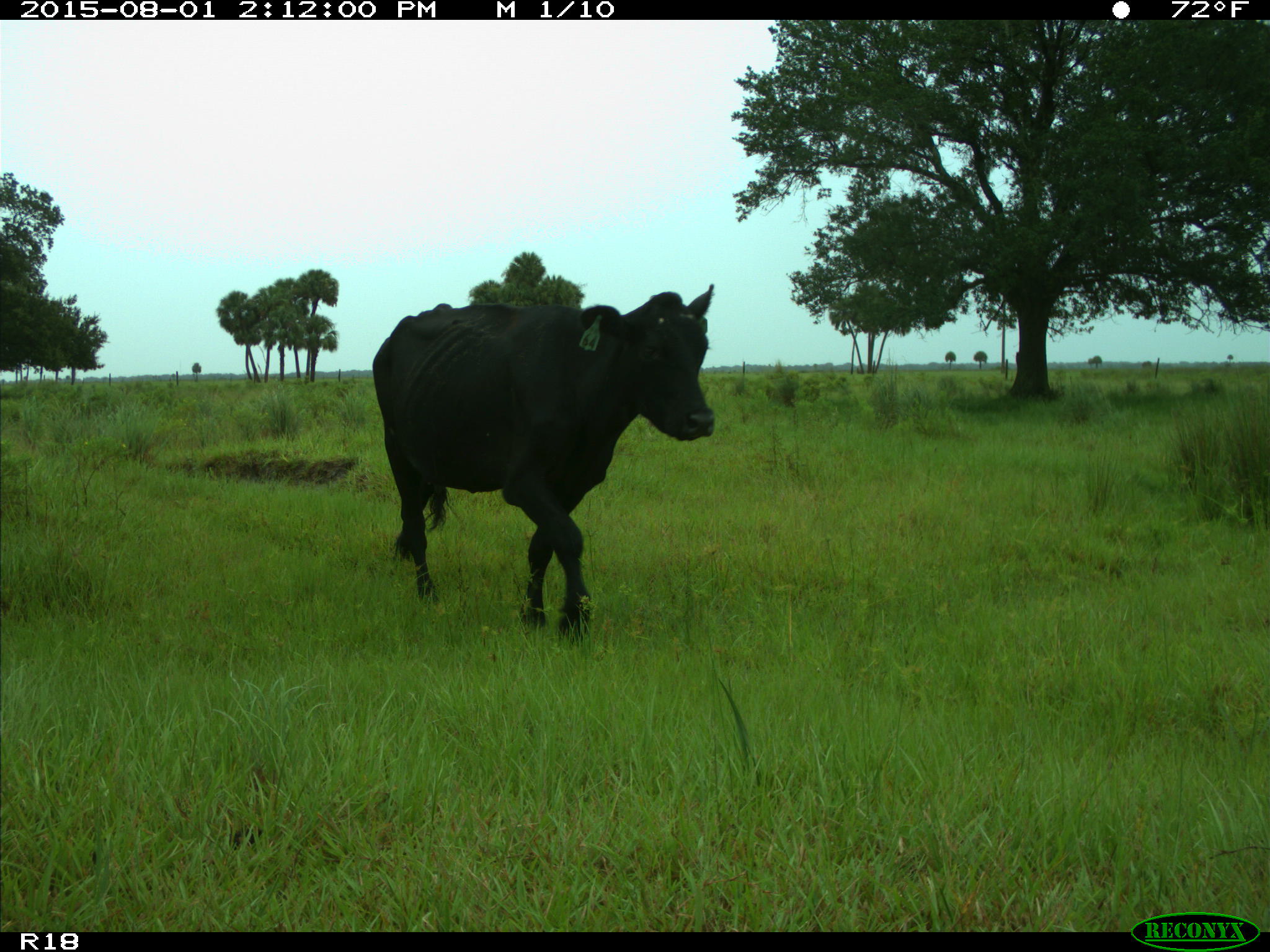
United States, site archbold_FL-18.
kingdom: Animalia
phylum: Chordata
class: Mammalia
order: Artiodactyla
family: Bovidae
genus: Bos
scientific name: Bos taurus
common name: domestic cow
Bos taurus (domestic cow).